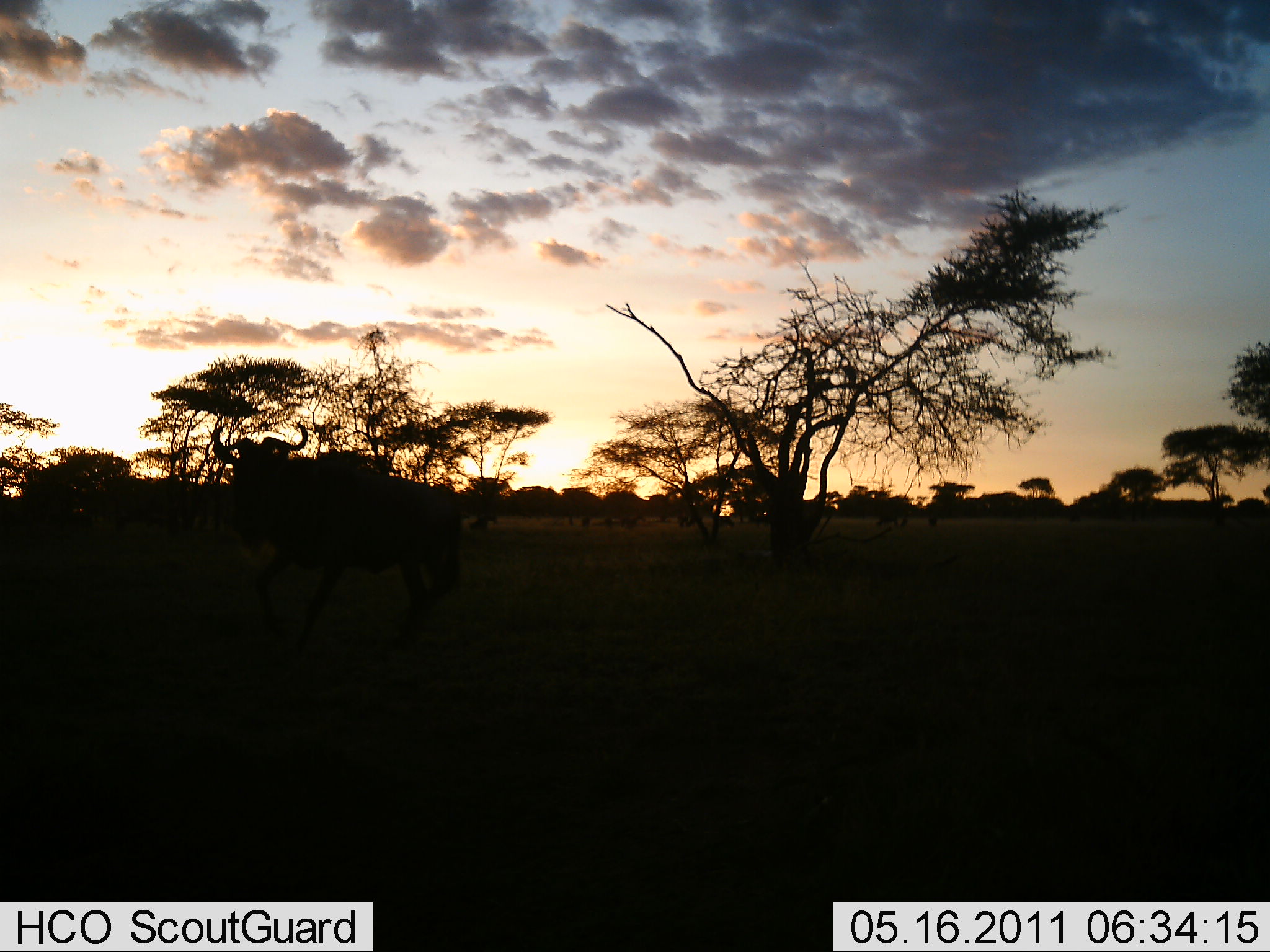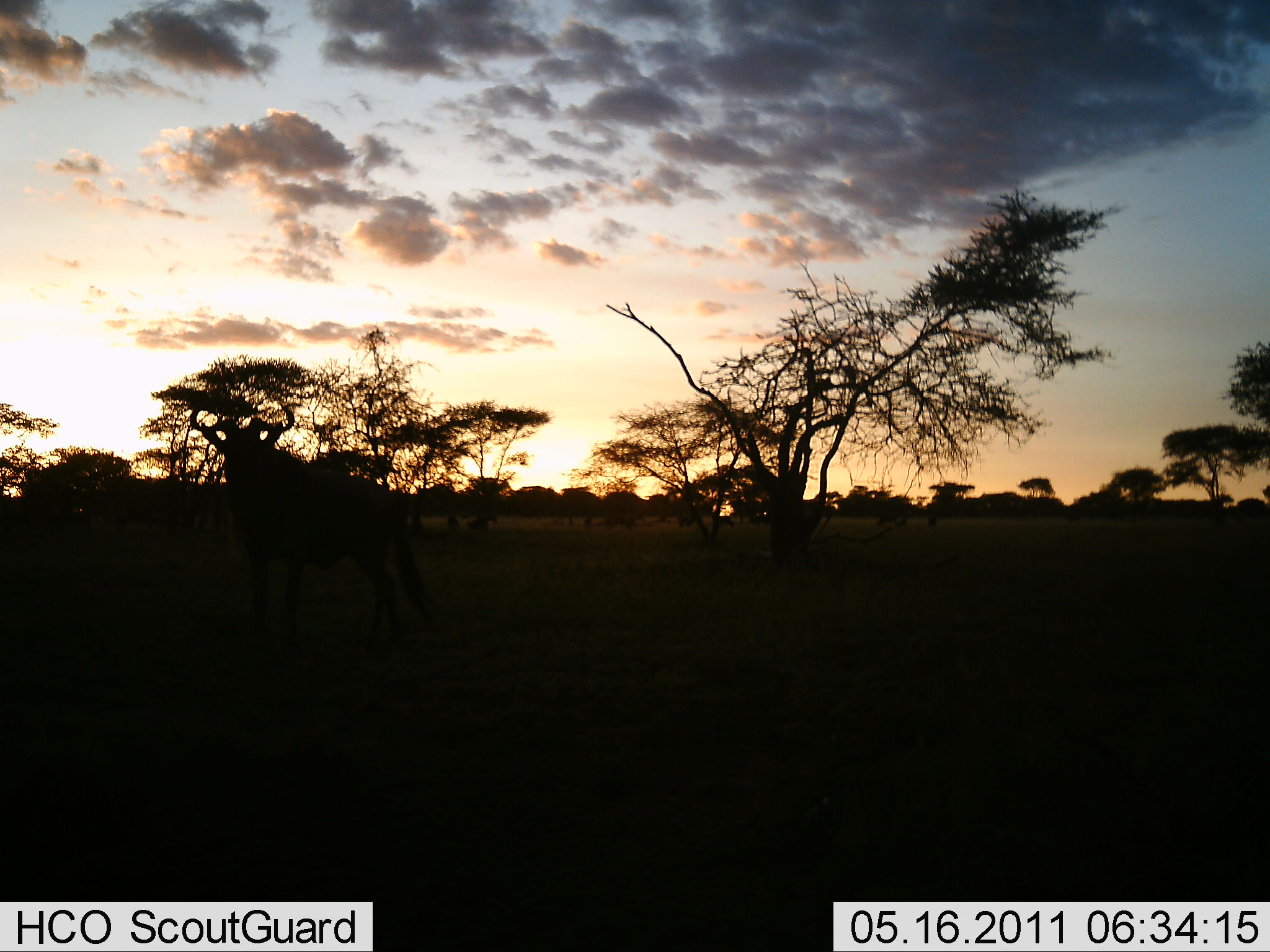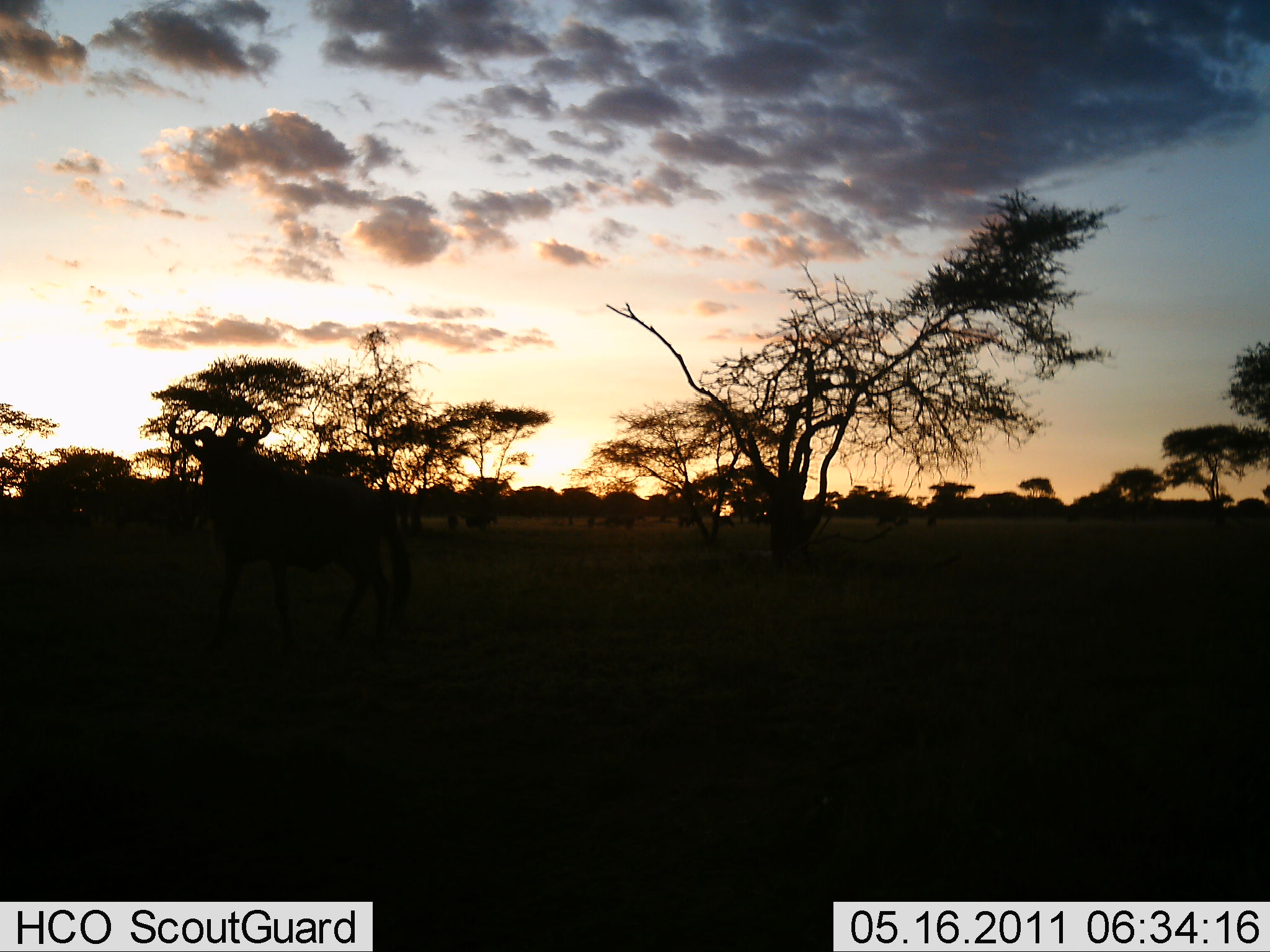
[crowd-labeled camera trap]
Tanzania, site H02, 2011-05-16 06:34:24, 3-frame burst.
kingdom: Animalia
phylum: Chordata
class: Mammalia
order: Artiodactyla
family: Bovidae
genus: Connochaetes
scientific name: Connochaetes taurinus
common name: blue wildebeest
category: wildebeest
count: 1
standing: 33%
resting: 0%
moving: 75%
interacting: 0%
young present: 0%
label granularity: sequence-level